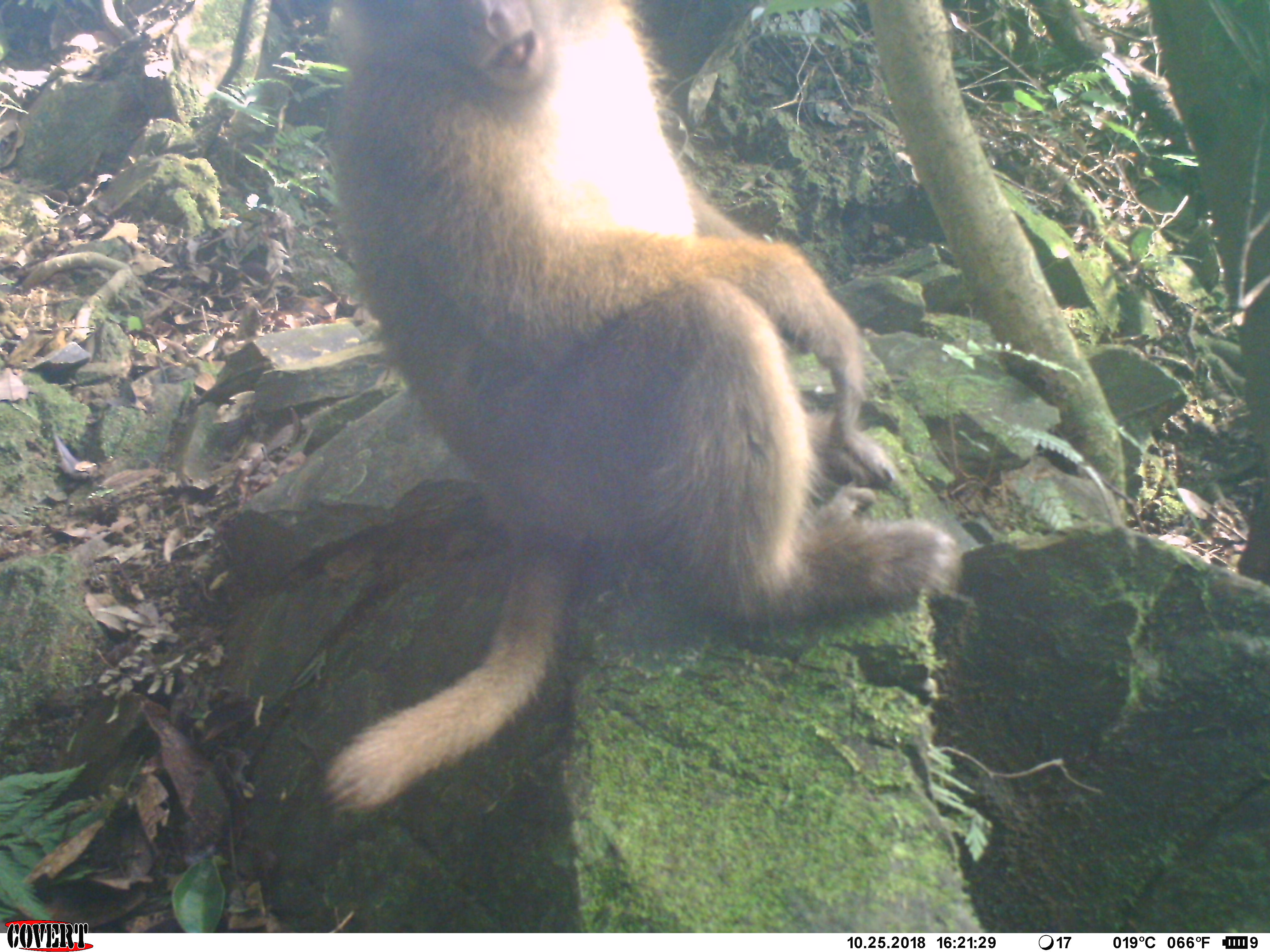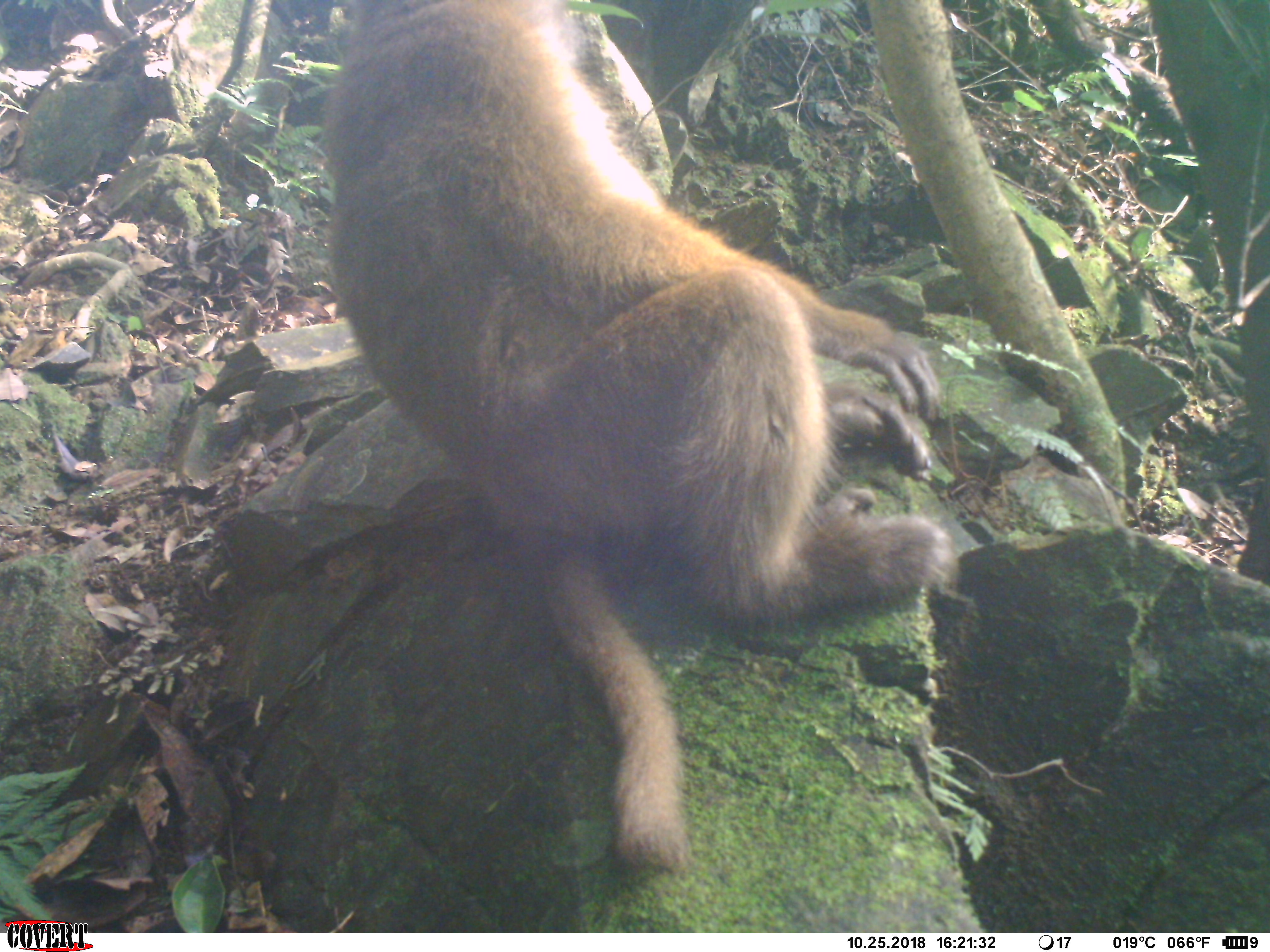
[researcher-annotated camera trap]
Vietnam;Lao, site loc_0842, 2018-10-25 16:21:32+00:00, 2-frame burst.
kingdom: Animalia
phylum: Chordata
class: Mammalia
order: Primates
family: Cercopithecidae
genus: Macaca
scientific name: Macaca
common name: macaque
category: macaque not stump tailed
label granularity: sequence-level